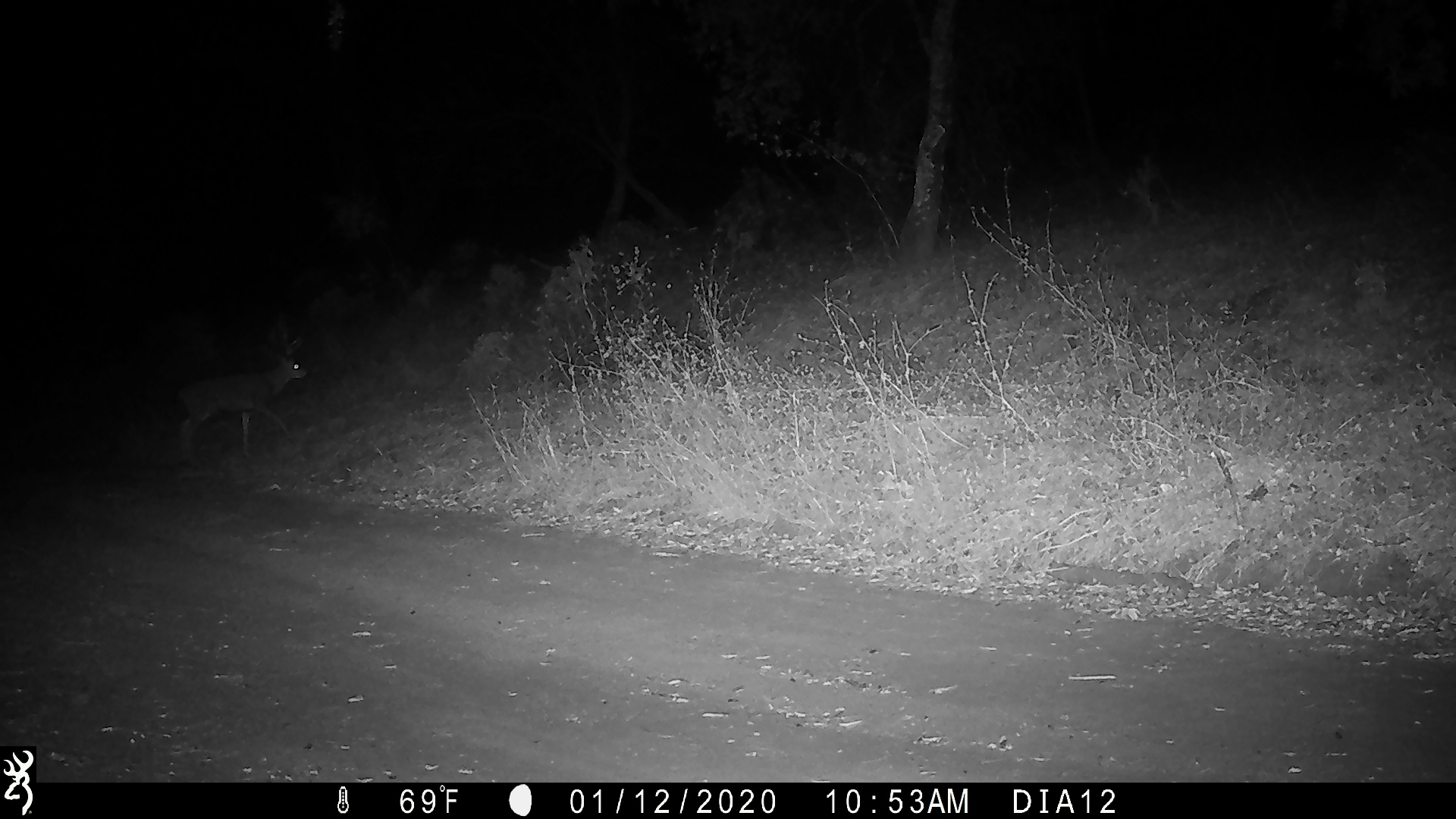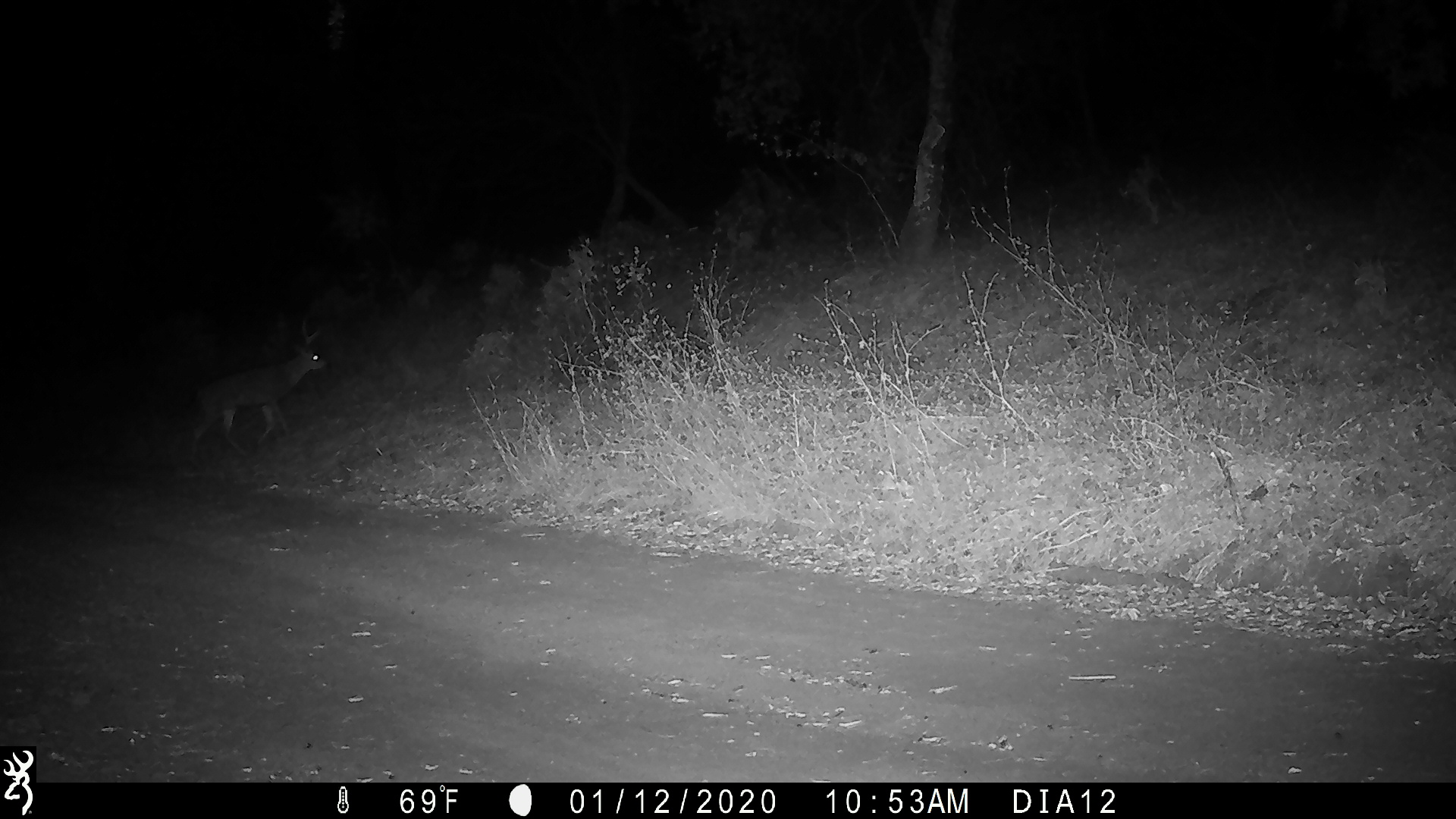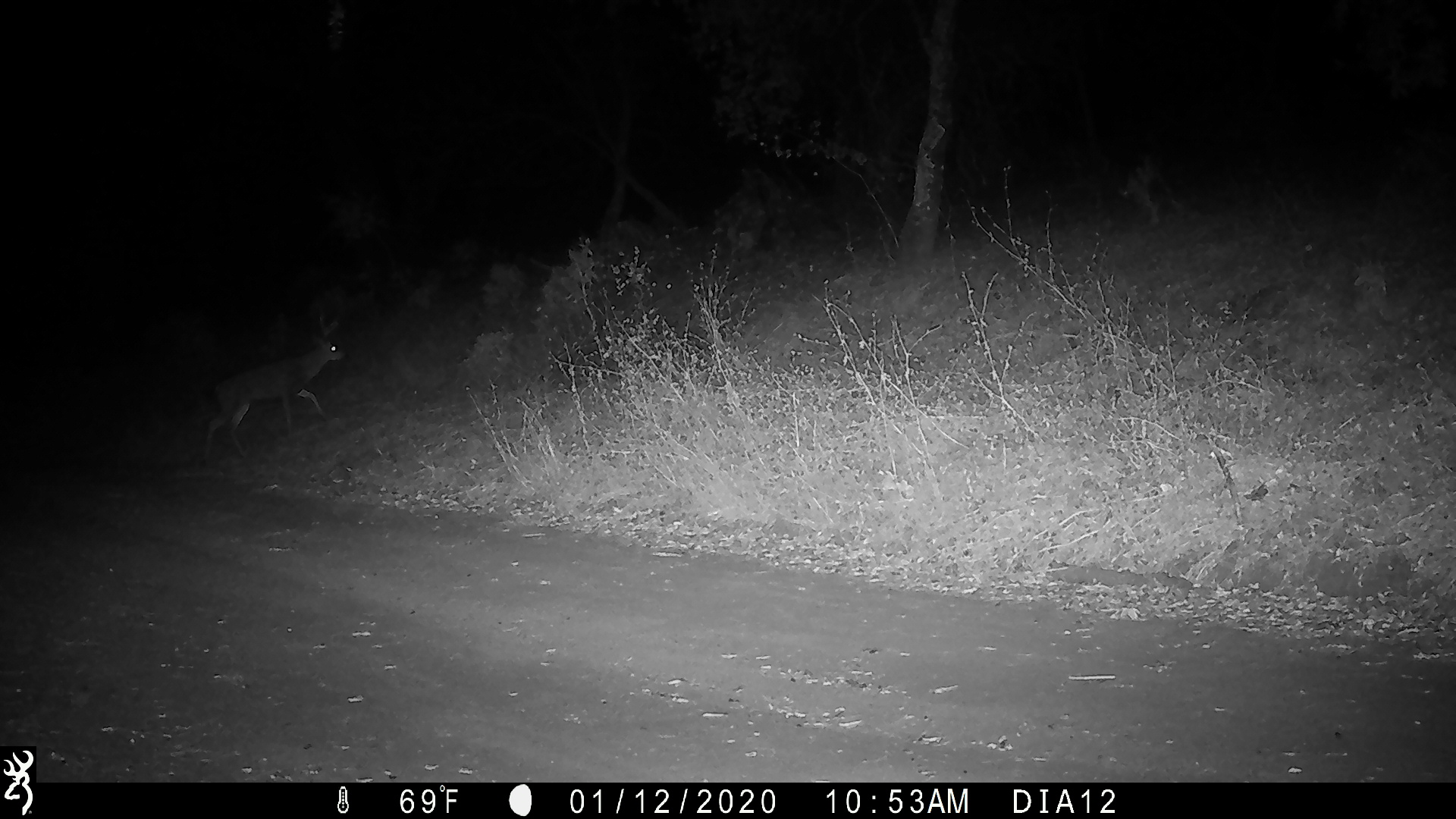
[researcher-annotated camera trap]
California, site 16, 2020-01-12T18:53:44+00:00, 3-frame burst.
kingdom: Animalia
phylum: Chordata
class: Mammalia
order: Artiodactyla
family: Cervidae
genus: Odocoileus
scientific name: Odocoileus hemionus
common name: mule deer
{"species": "mule deer (Odocoileus hemionus)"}